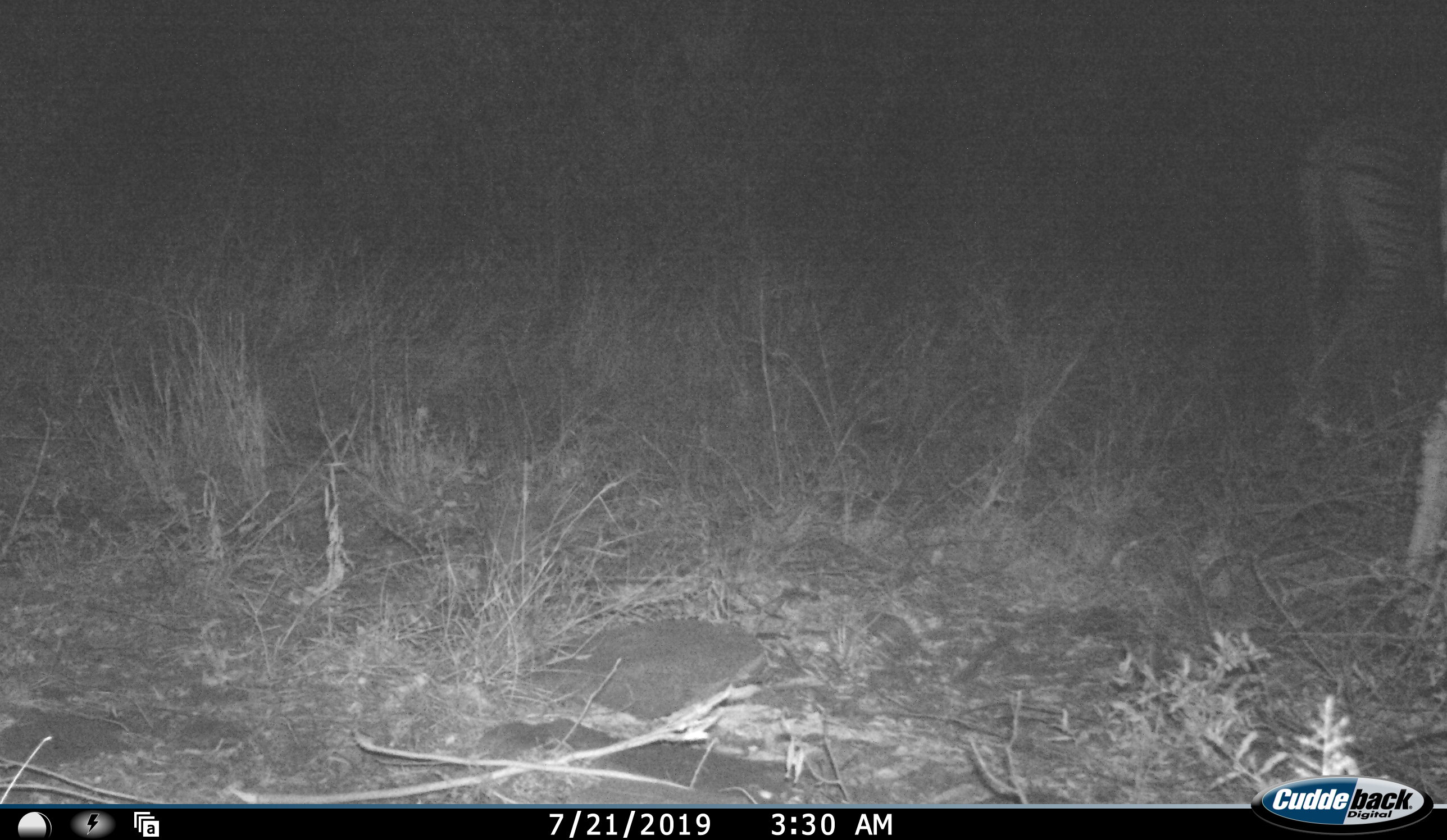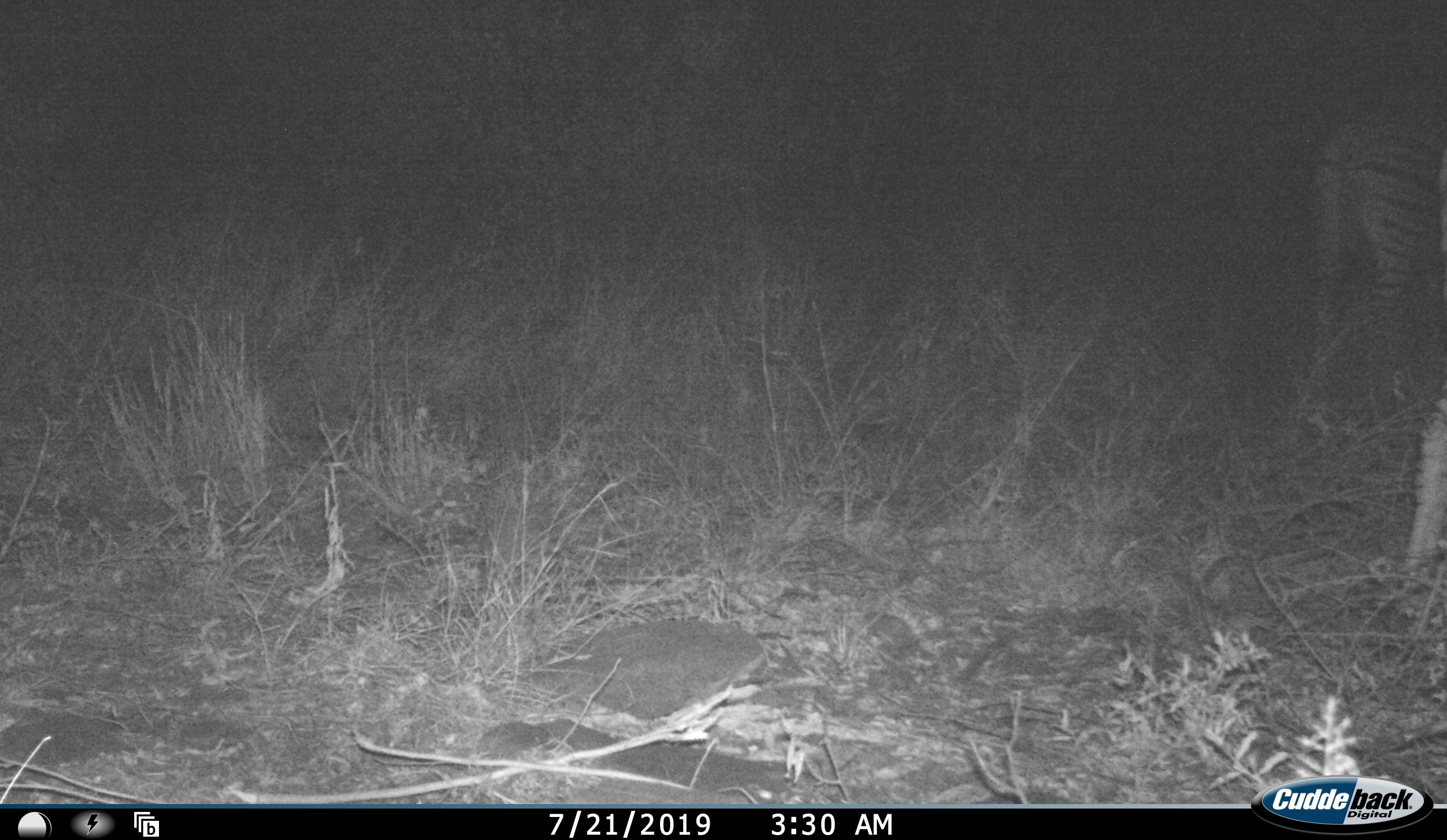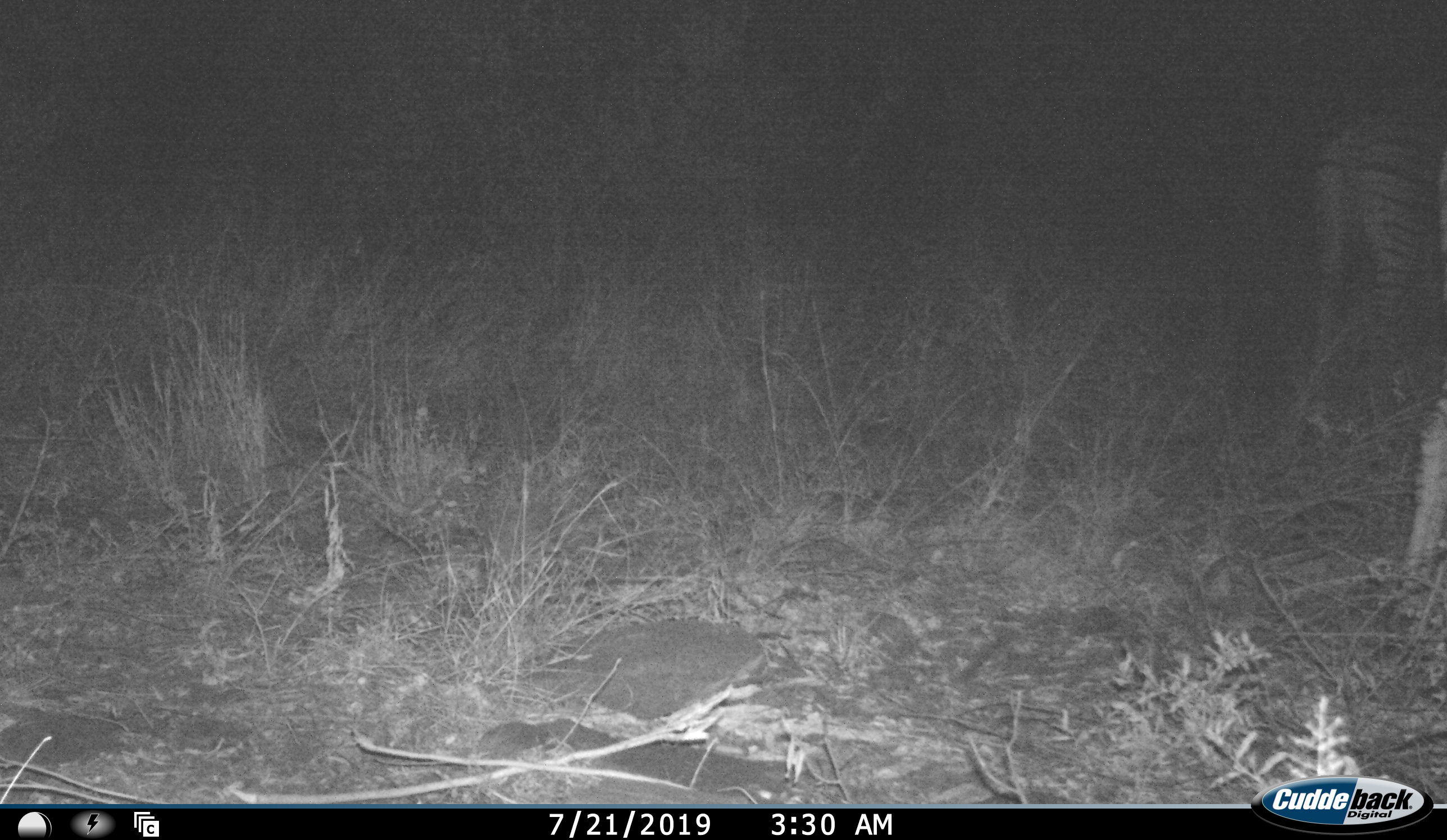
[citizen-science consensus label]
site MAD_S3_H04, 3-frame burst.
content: unidentified animal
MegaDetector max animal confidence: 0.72